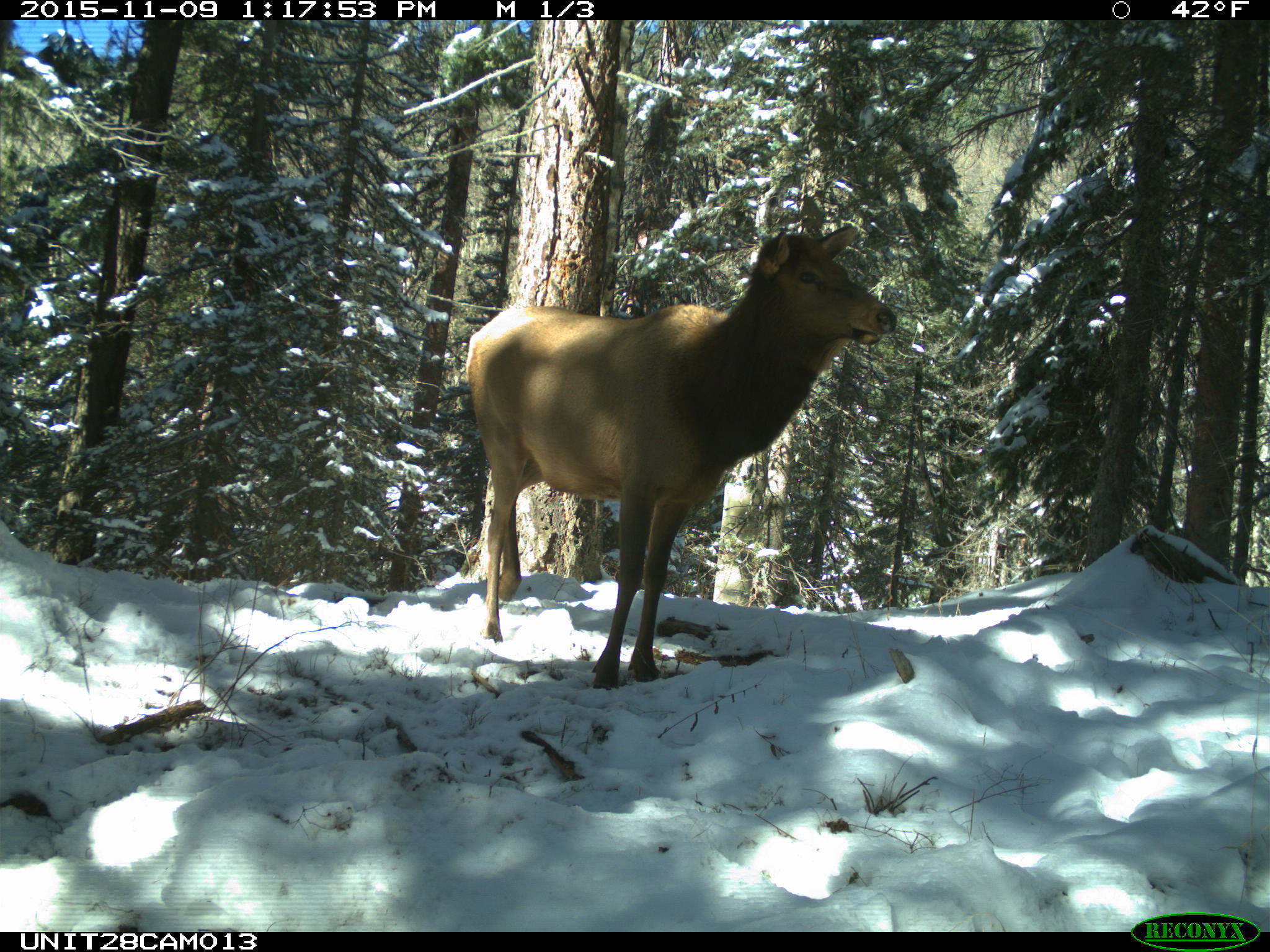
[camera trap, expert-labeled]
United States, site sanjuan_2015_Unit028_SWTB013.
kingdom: Animalia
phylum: Chordata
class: Mammalia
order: Artiodactyla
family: Cervidae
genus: Cervus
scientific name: Cervus elaphus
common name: red deer